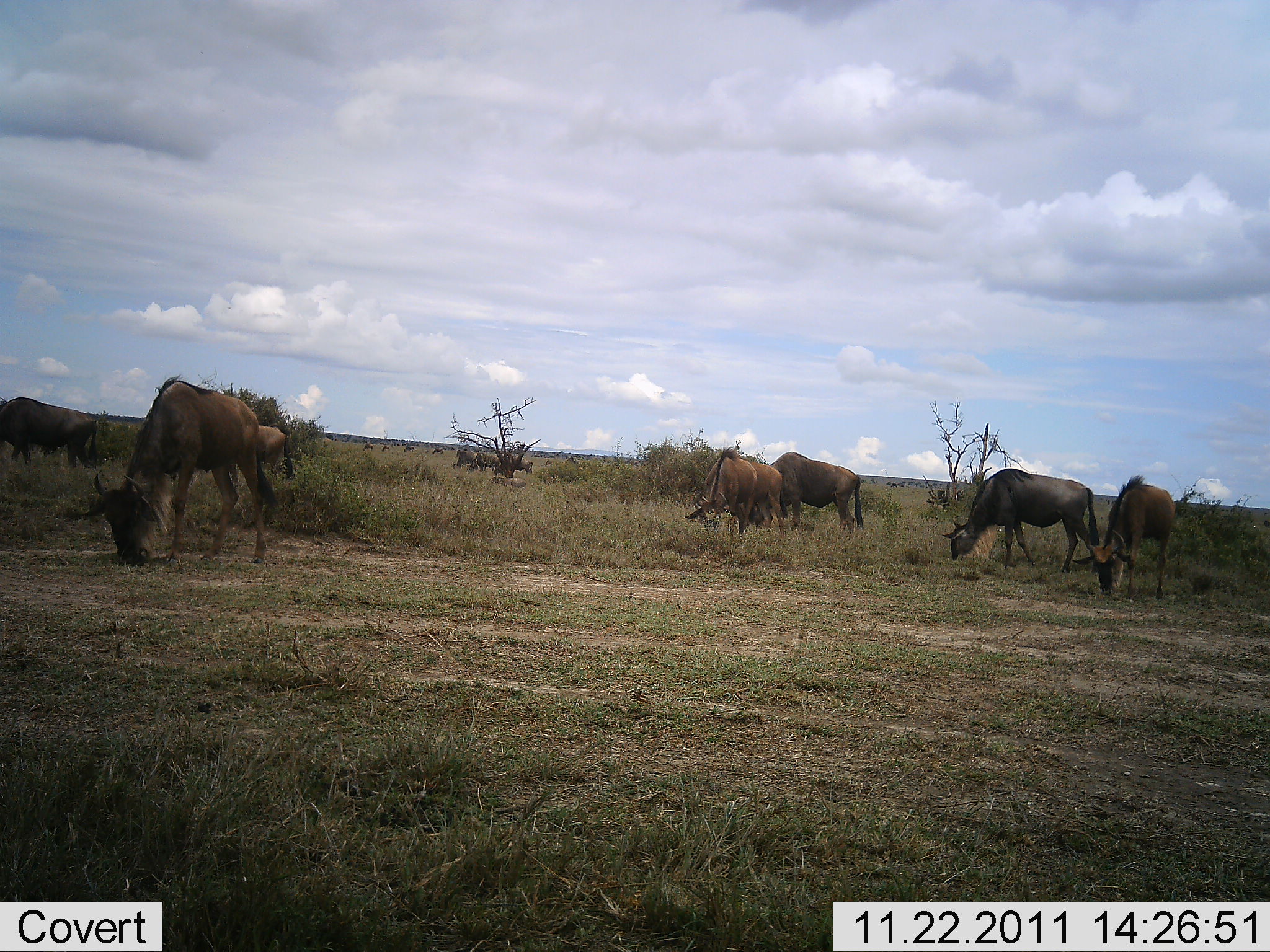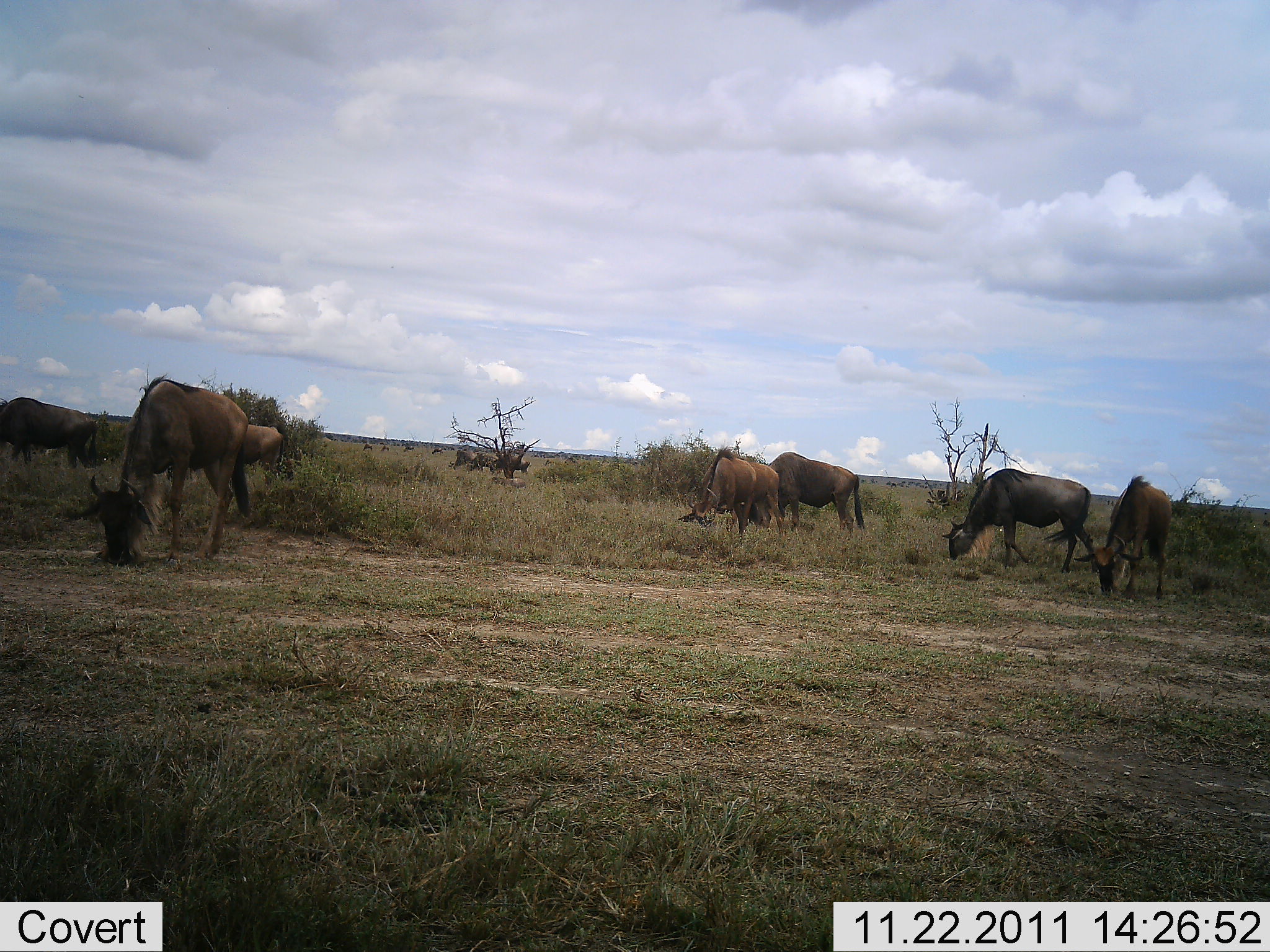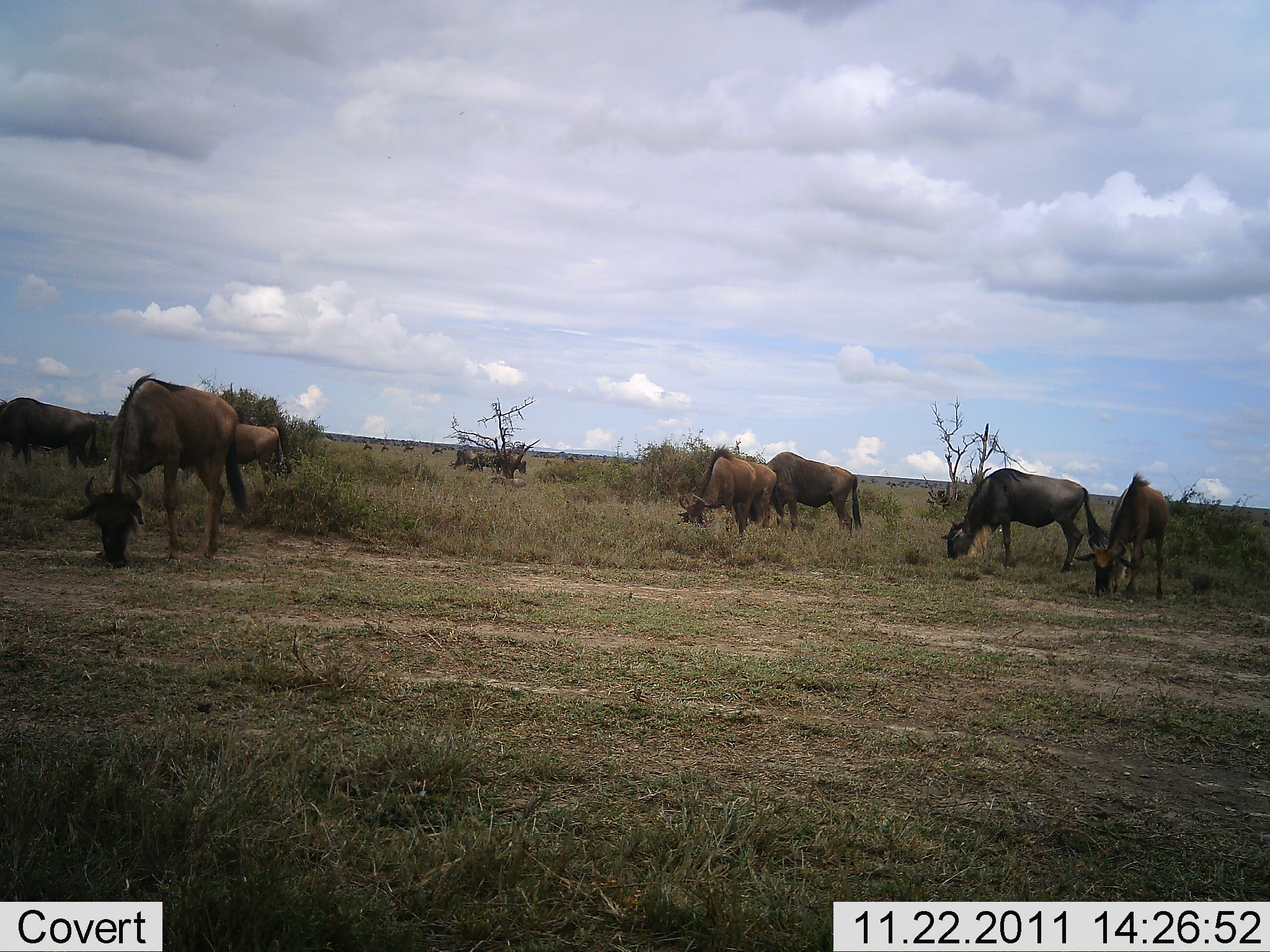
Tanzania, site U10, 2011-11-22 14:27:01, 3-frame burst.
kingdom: Animalia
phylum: Chordata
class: Mammalia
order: Artiodactyla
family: Bovidae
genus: Connochaetes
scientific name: Connochaetes taurinus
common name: blue wildebeest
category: wildebeest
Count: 6.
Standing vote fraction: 8%.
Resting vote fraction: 0%.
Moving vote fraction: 15%.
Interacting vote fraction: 0%.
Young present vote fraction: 8%.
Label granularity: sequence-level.